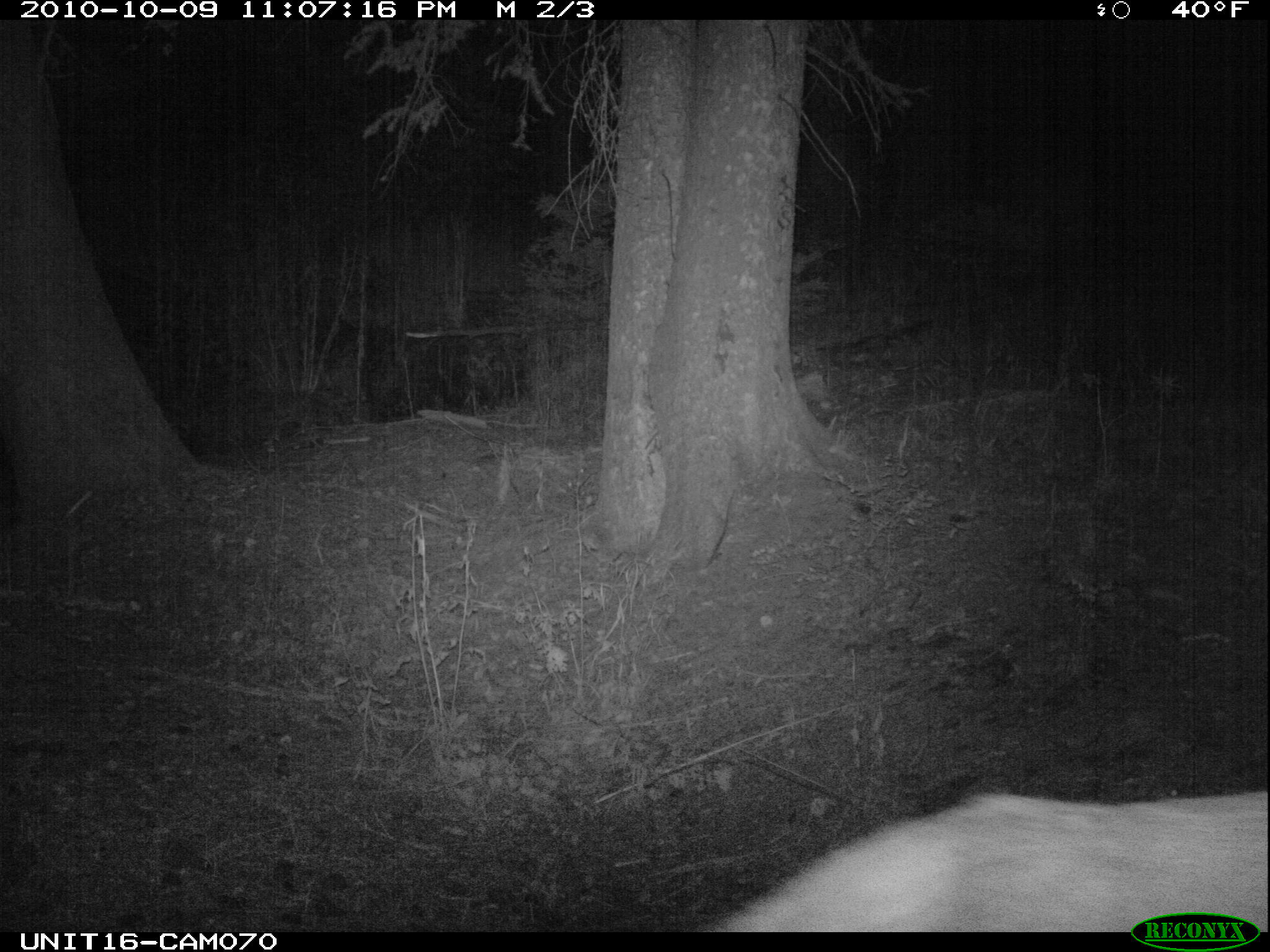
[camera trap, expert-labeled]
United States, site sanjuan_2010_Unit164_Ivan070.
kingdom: Animalia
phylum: Chordata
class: Mammalia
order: Artiodactyla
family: Cervidae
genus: Cervus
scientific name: Cervus elaphus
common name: red deer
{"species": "Cervus elaphus (red deer)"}